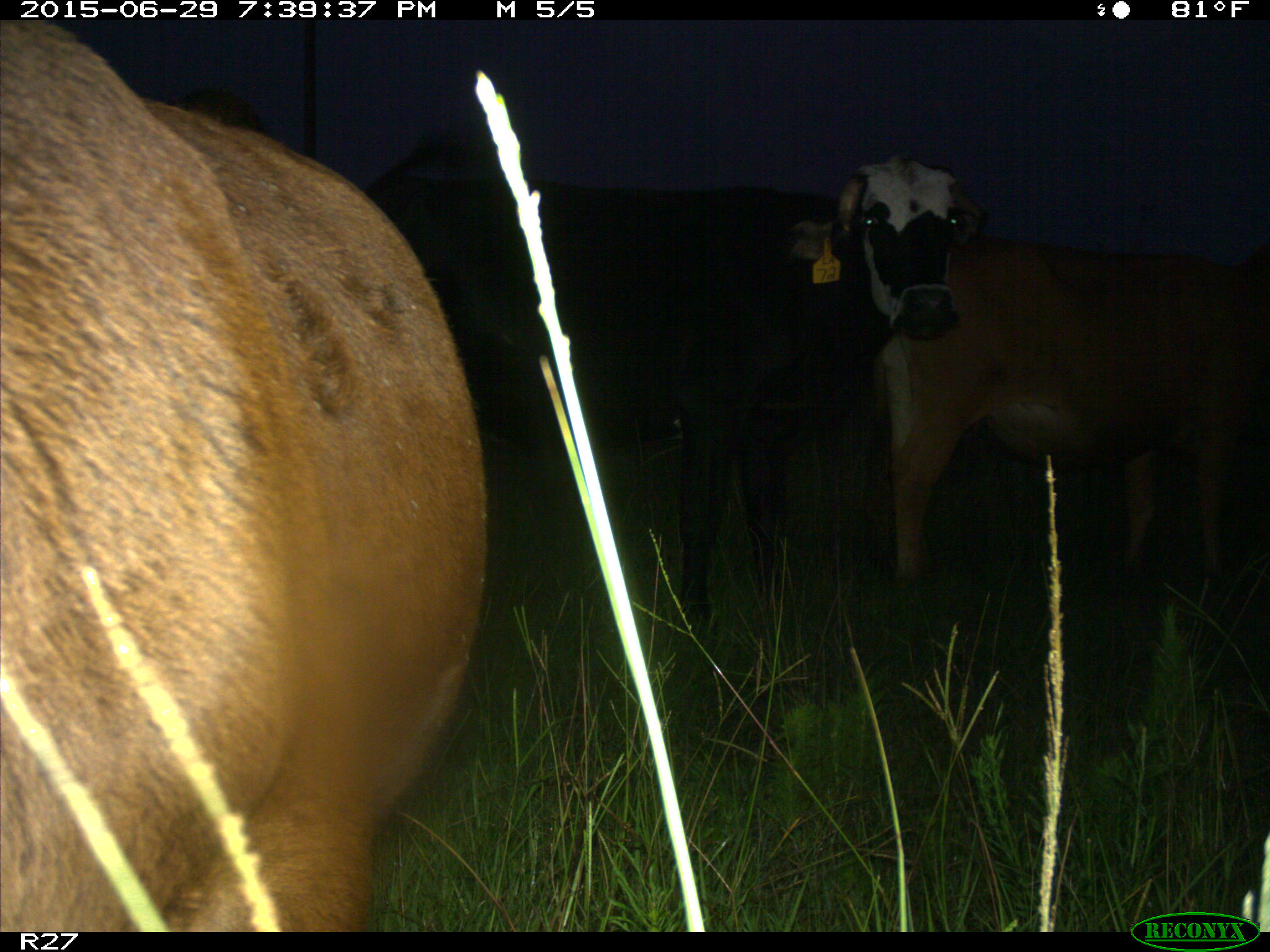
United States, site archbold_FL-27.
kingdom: Animalia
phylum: Chordata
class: Mammalia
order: Artiodactyla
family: Bovidae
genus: Bos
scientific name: Bos taurus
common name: domestic cow